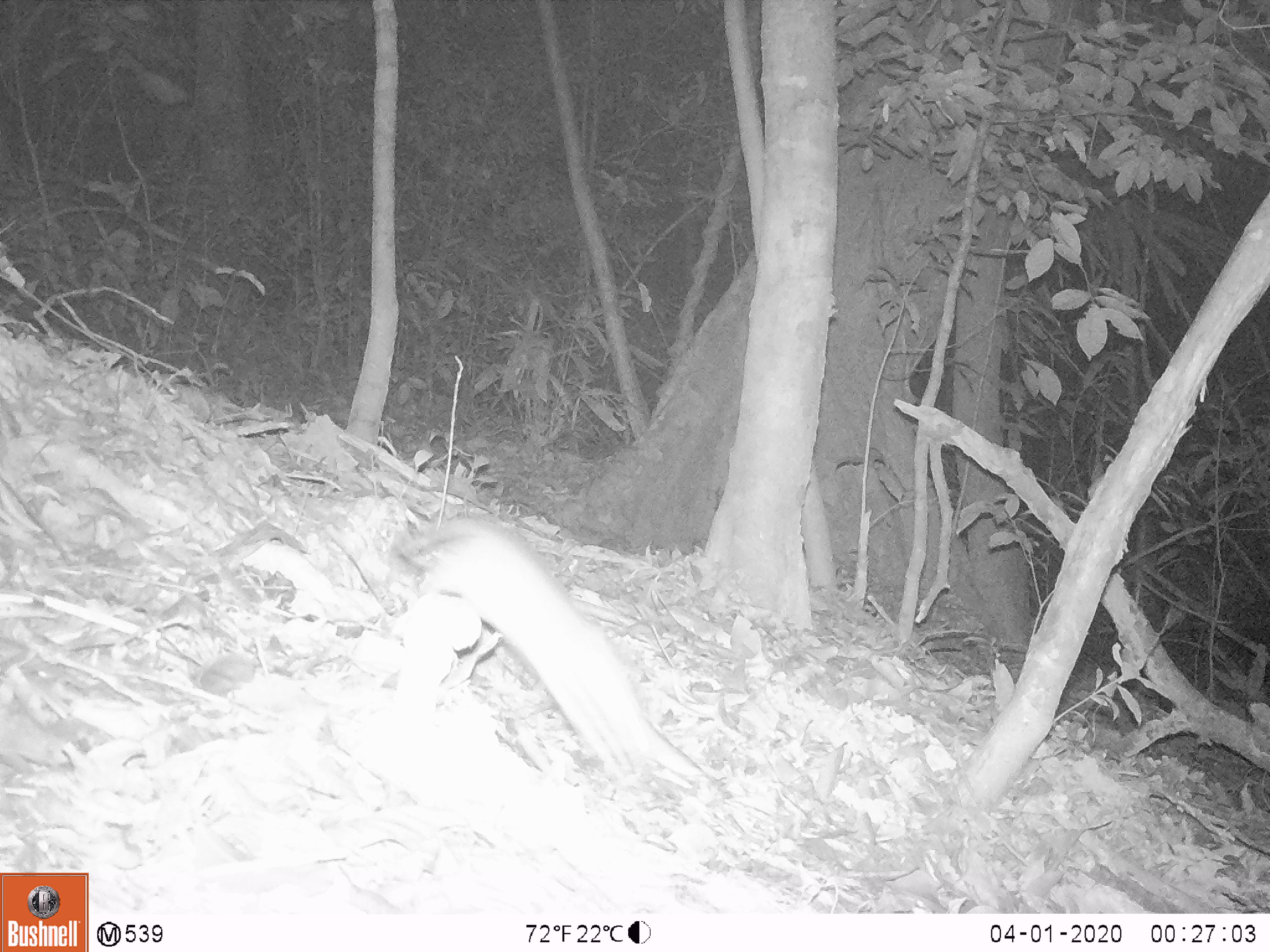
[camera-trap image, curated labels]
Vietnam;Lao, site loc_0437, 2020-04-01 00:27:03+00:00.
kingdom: Animalia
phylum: Chordata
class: Mammalia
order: Rodentia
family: Muridae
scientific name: Muridae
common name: old-world mice and rats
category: unidentified murid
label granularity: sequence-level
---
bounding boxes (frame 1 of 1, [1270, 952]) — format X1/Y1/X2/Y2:
unidentified murid: 397/518/705/779